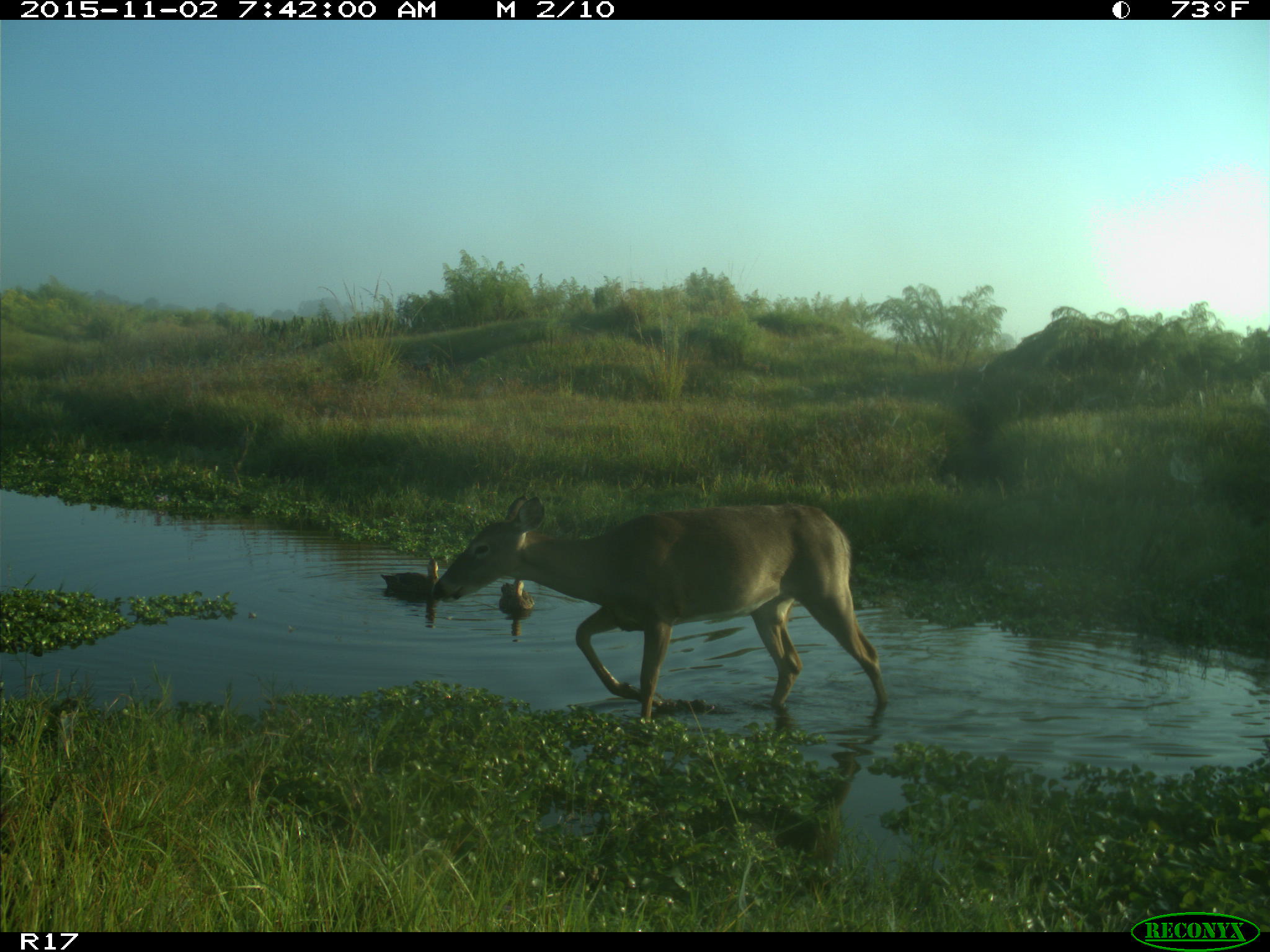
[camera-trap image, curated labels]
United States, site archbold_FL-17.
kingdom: Animalia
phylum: Chordata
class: Mammalia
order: Artiodactyla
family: Cervidae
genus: Odocoileus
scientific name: Odocoileus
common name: deer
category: unidentified deer